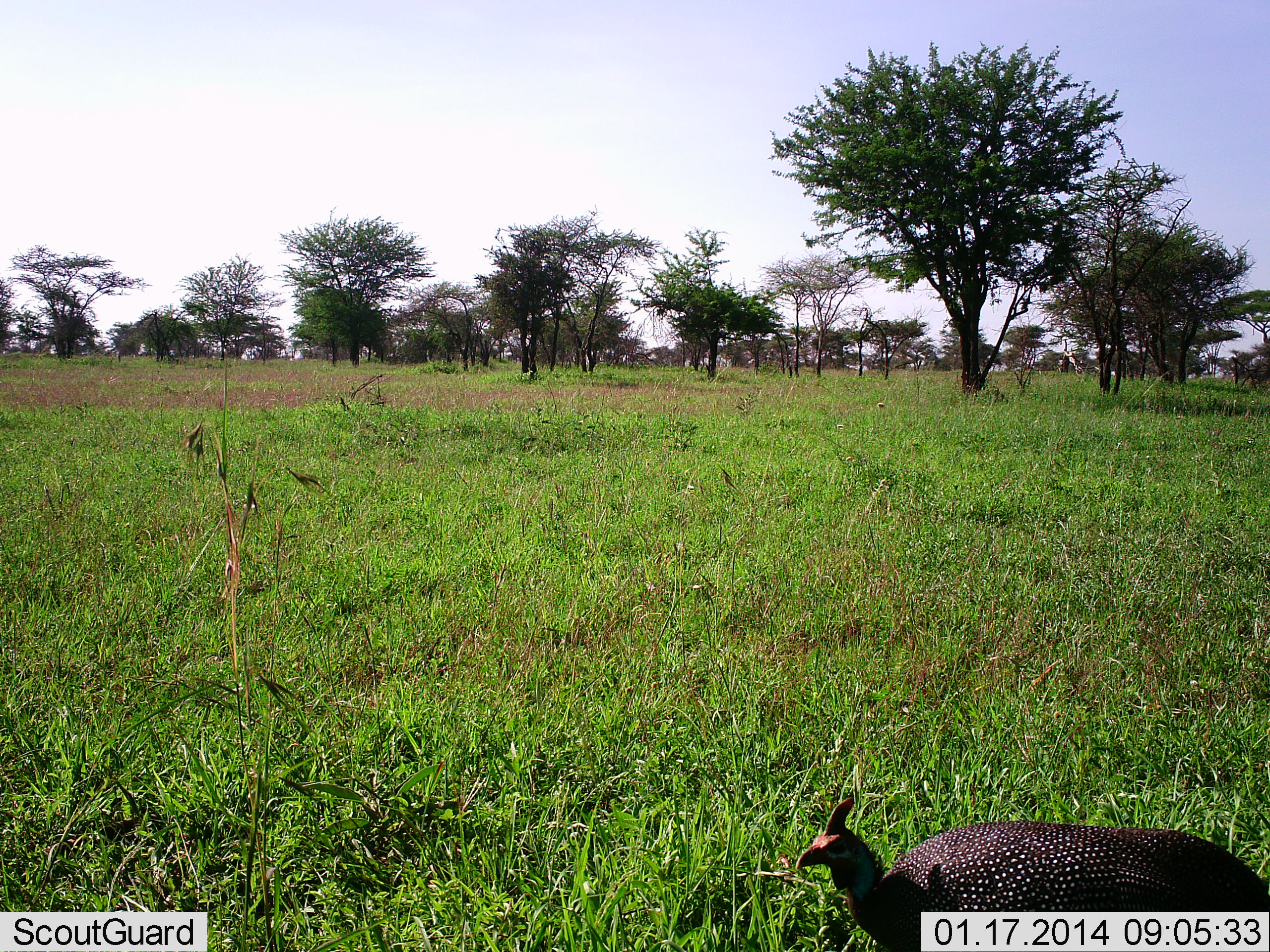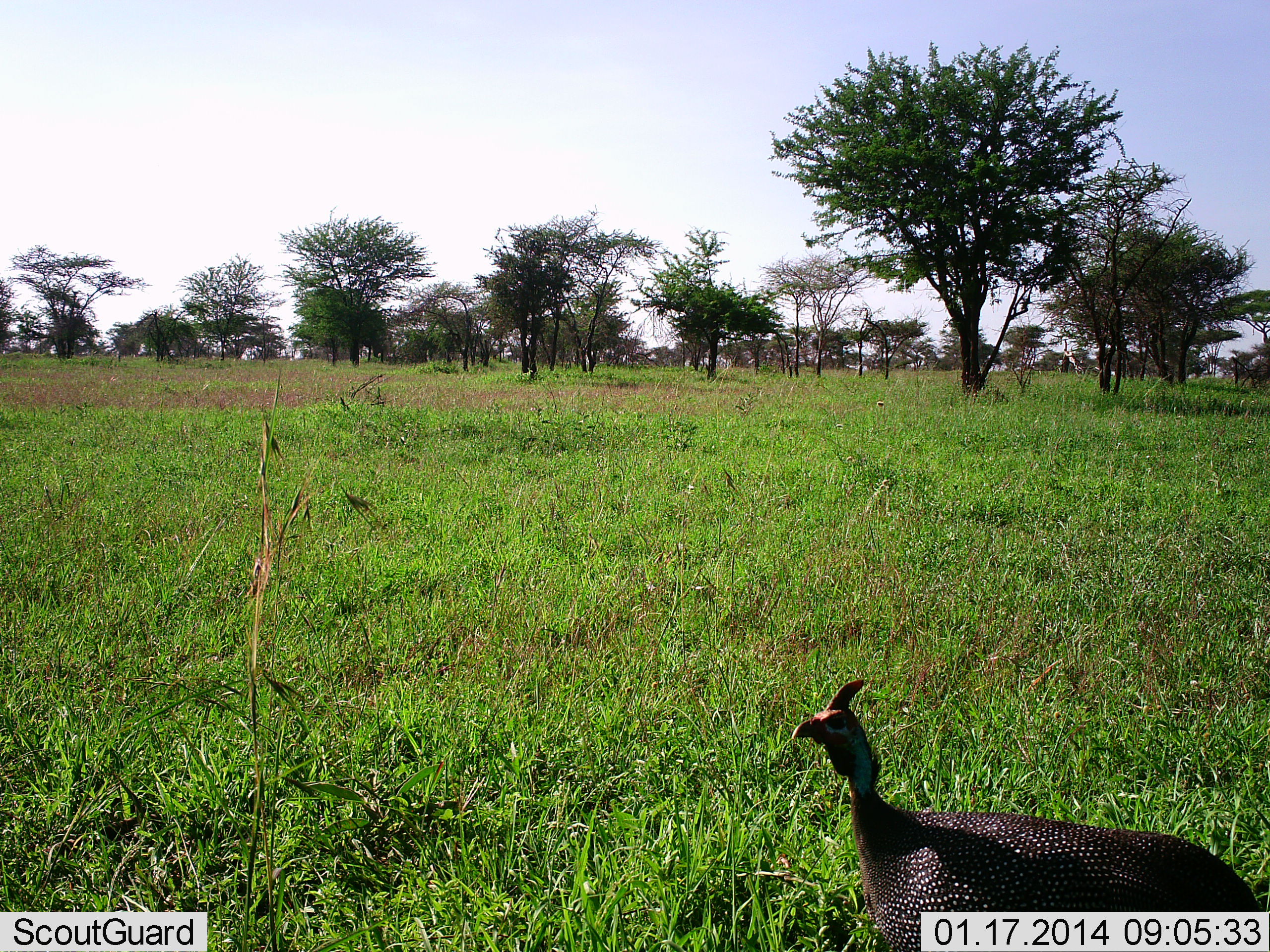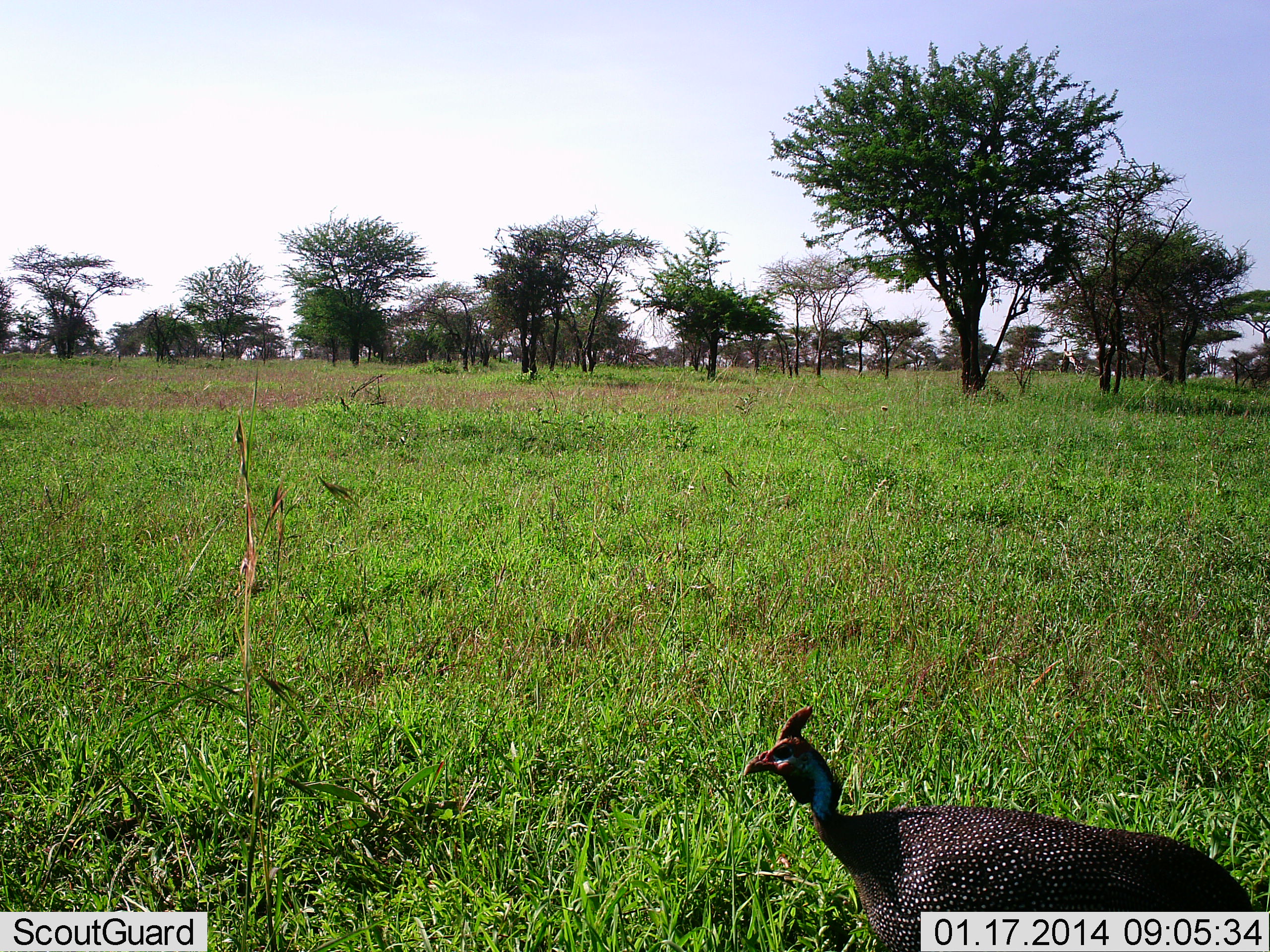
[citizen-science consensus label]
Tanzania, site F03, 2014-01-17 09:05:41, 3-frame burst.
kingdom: Animalia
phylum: Chordata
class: Aves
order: Galliformes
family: Numididae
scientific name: Numididae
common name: guinea fowl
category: guineafowl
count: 1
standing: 90%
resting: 0%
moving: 20%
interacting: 0%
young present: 0%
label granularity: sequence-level